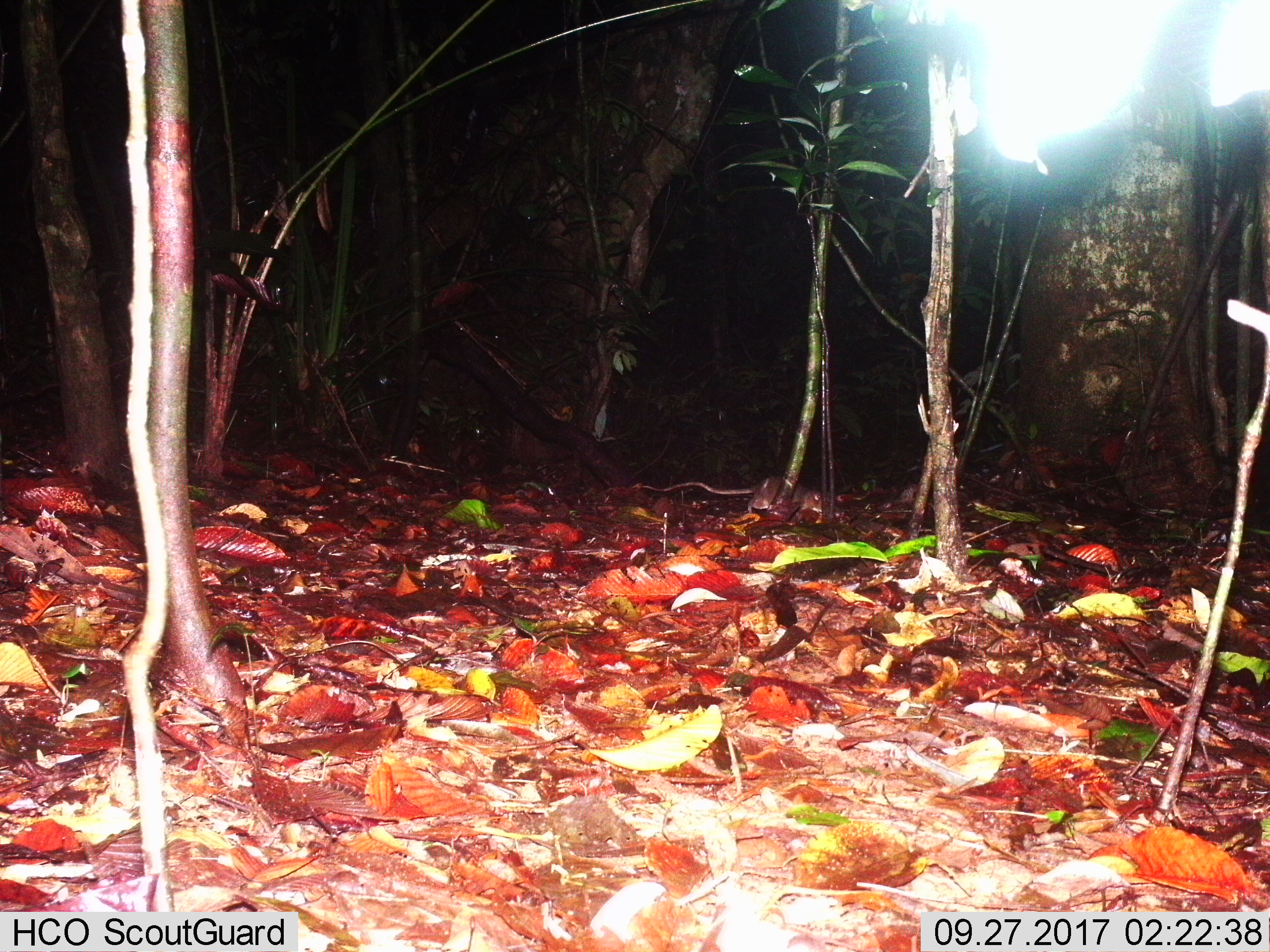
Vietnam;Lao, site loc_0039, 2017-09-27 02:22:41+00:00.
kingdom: Animalia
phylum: Chordata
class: Mammalia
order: Rodentia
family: Muridae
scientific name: Muridae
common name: old-world mice and rats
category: unidentified murid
Unidentified murid (old-world mice and rats) (Muridae). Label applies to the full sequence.